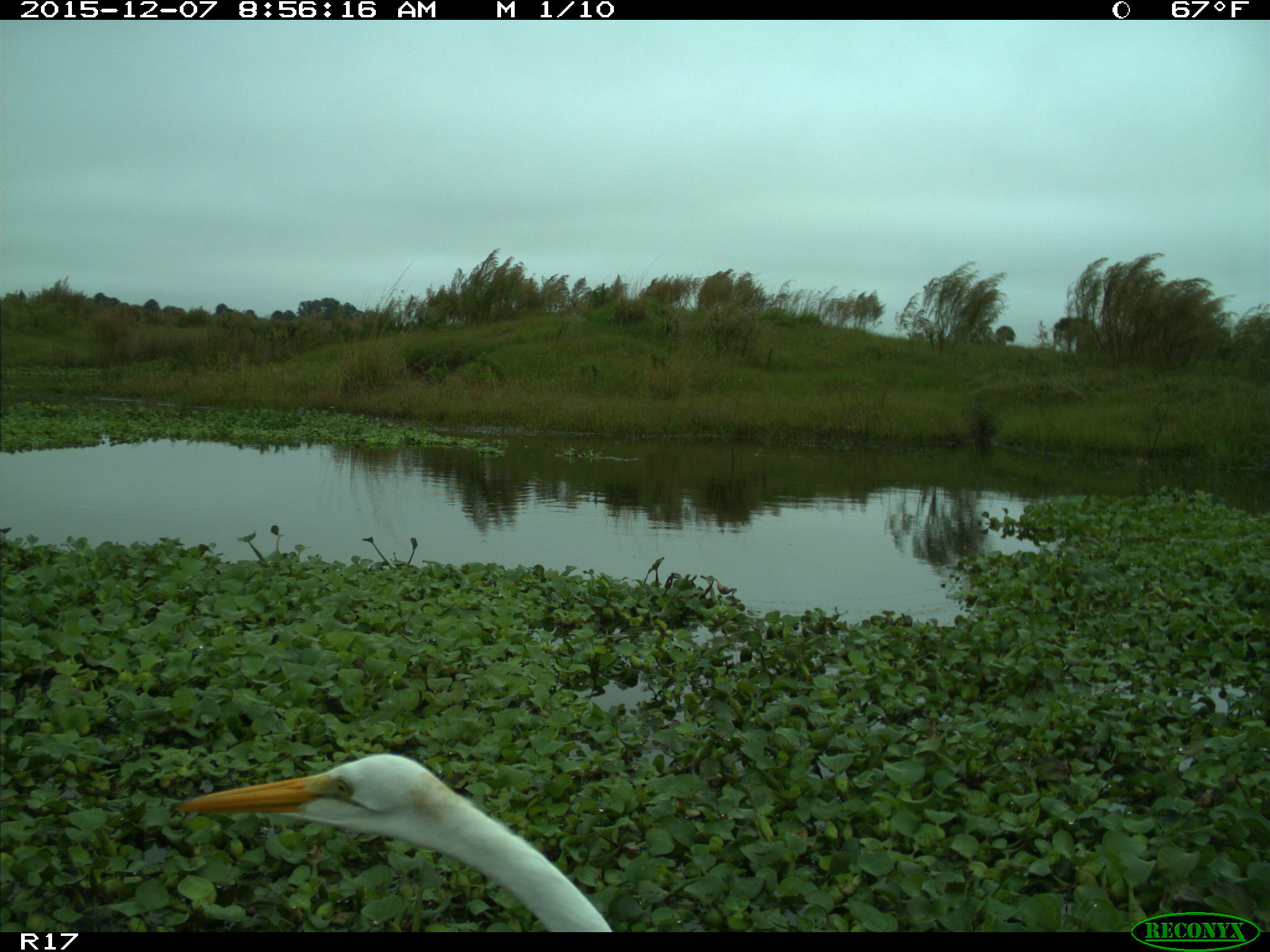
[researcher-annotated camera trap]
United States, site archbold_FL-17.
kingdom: Animalia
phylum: Chordata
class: Aves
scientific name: Aves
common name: birds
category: unidentified bird